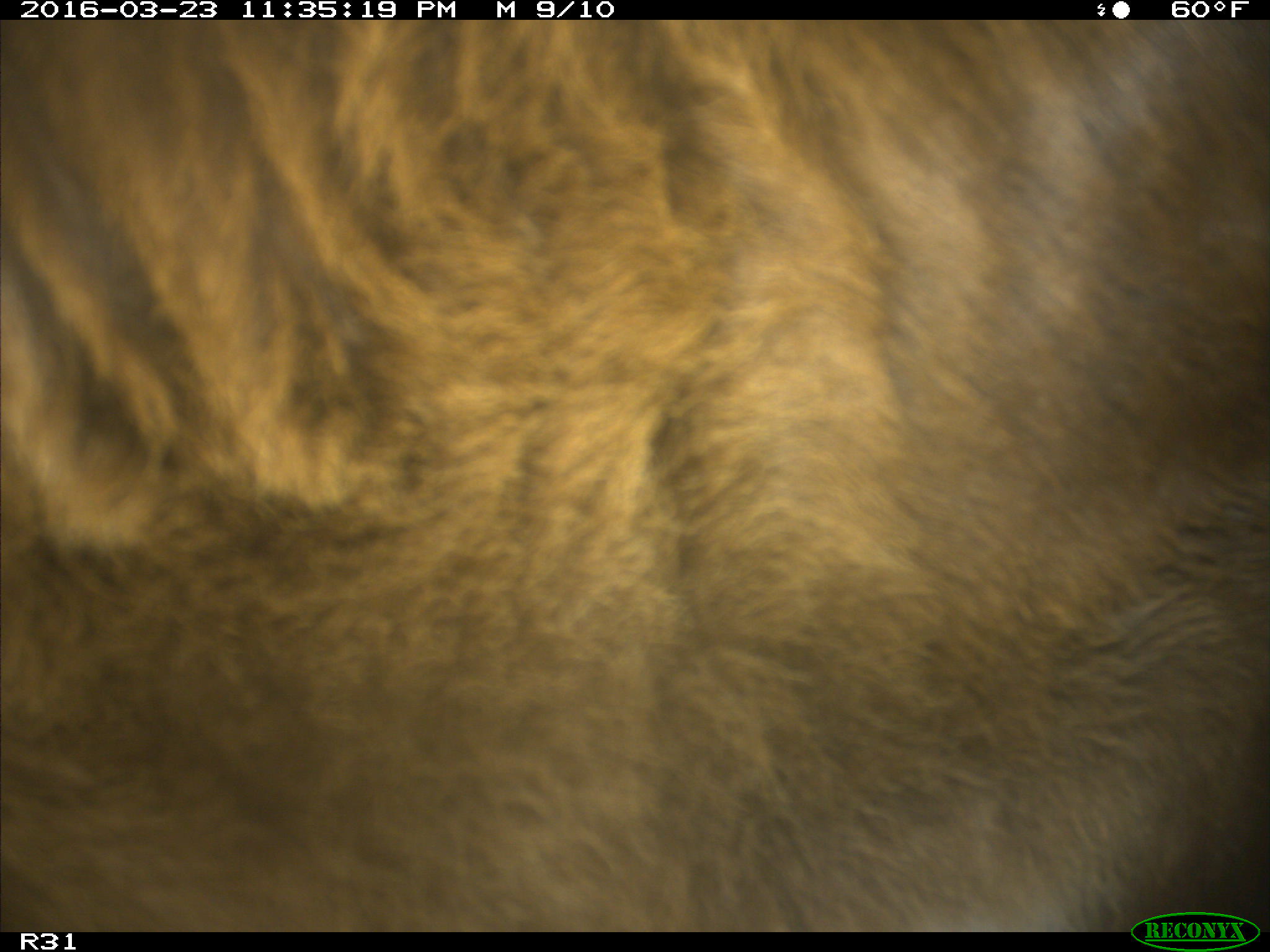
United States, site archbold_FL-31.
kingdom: Animalia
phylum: Chordata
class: Mammalia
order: Artiodactyla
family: Bovidae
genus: Bos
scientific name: Bos taurus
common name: domestic cow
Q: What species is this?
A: Bos taurus (domestic cow).